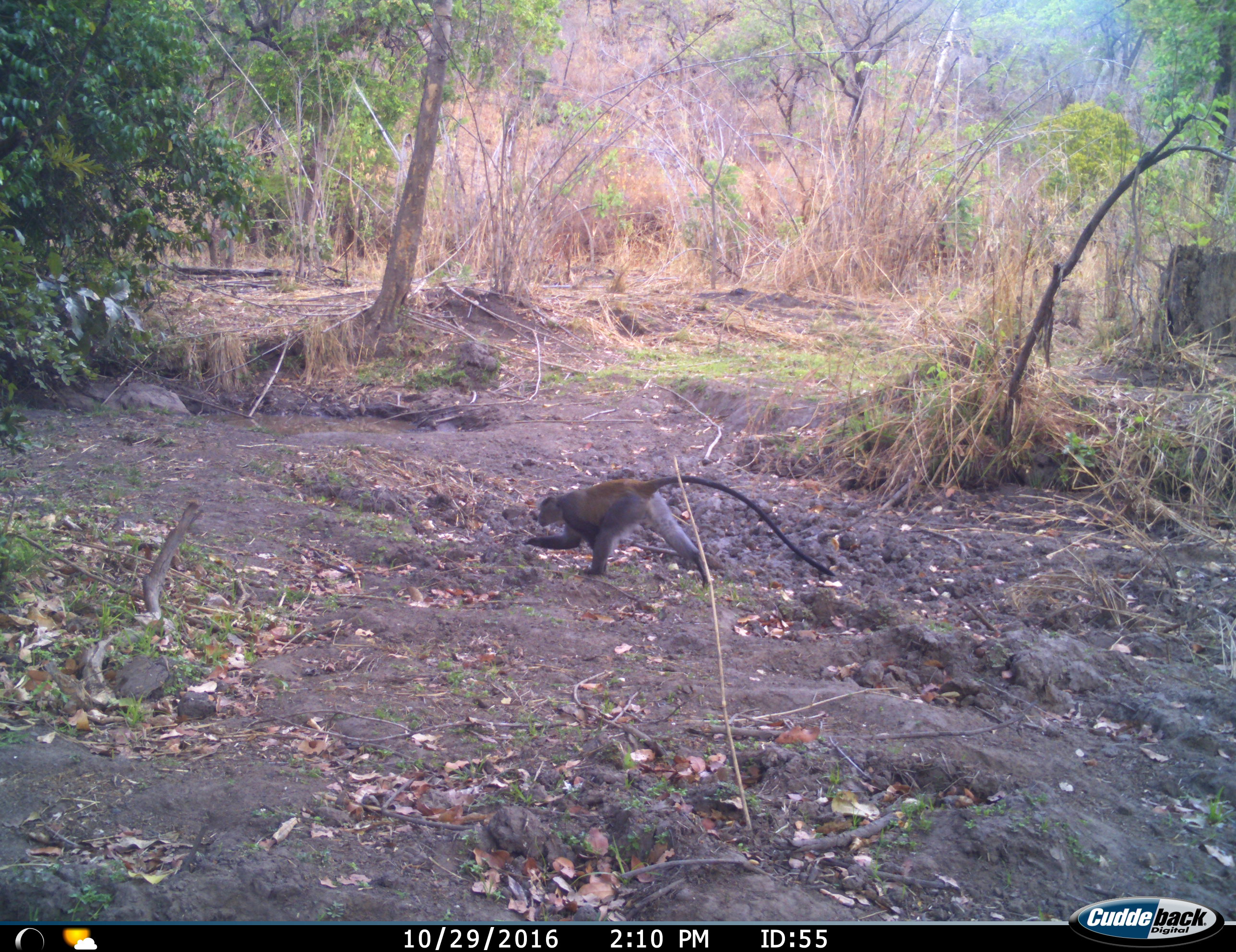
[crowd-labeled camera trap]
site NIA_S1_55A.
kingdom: Animalia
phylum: Chordata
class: Mammalia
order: Primates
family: Cercopithecidae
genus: Cercopithecus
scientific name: Cercopithecus mitis albogularis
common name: sykes' monkey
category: monkeysamango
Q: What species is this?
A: Monkeysamango (sykes' monkey) (Cercopithecus mitis albogularis).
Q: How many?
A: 1.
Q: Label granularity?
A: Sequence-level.